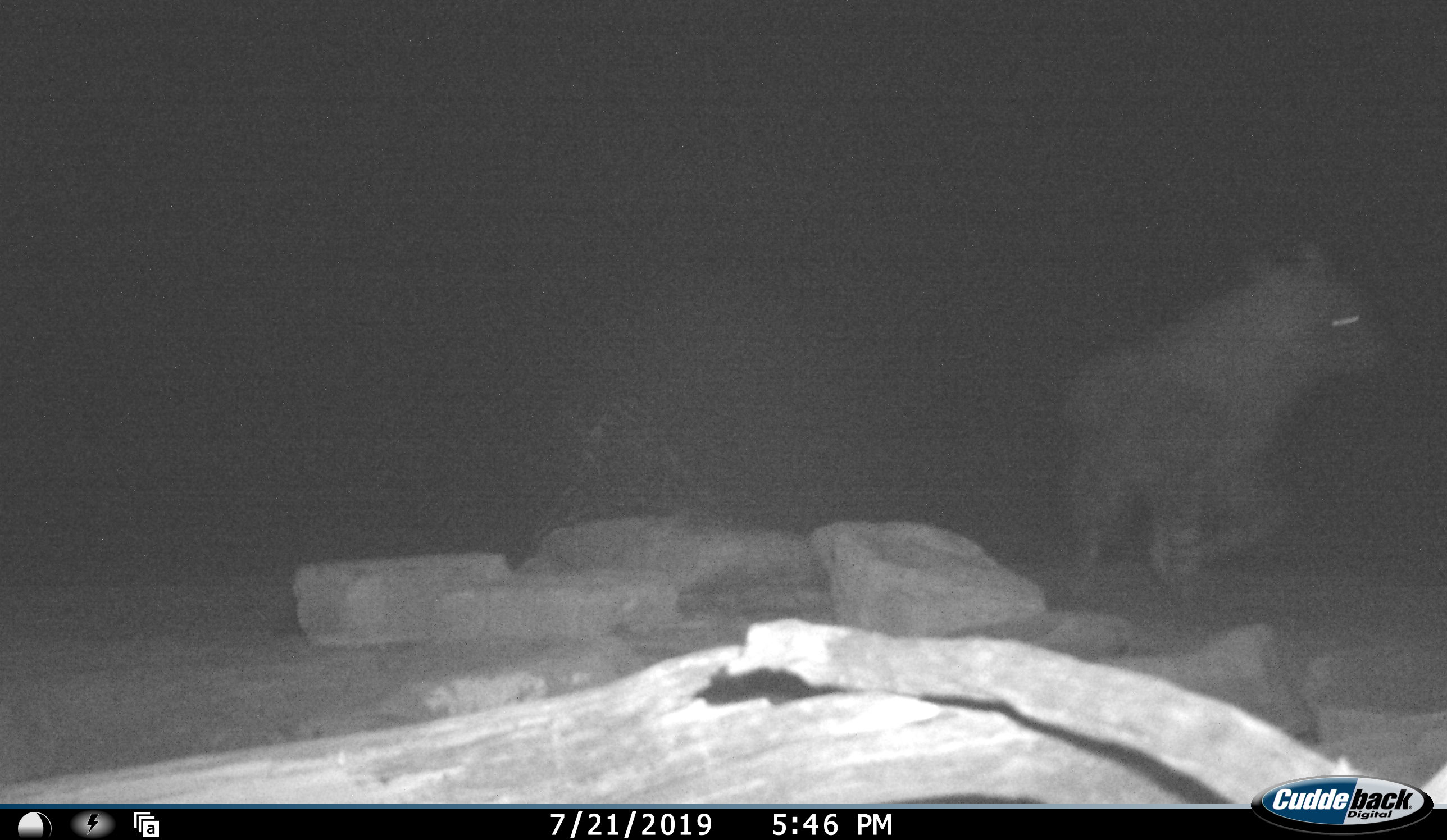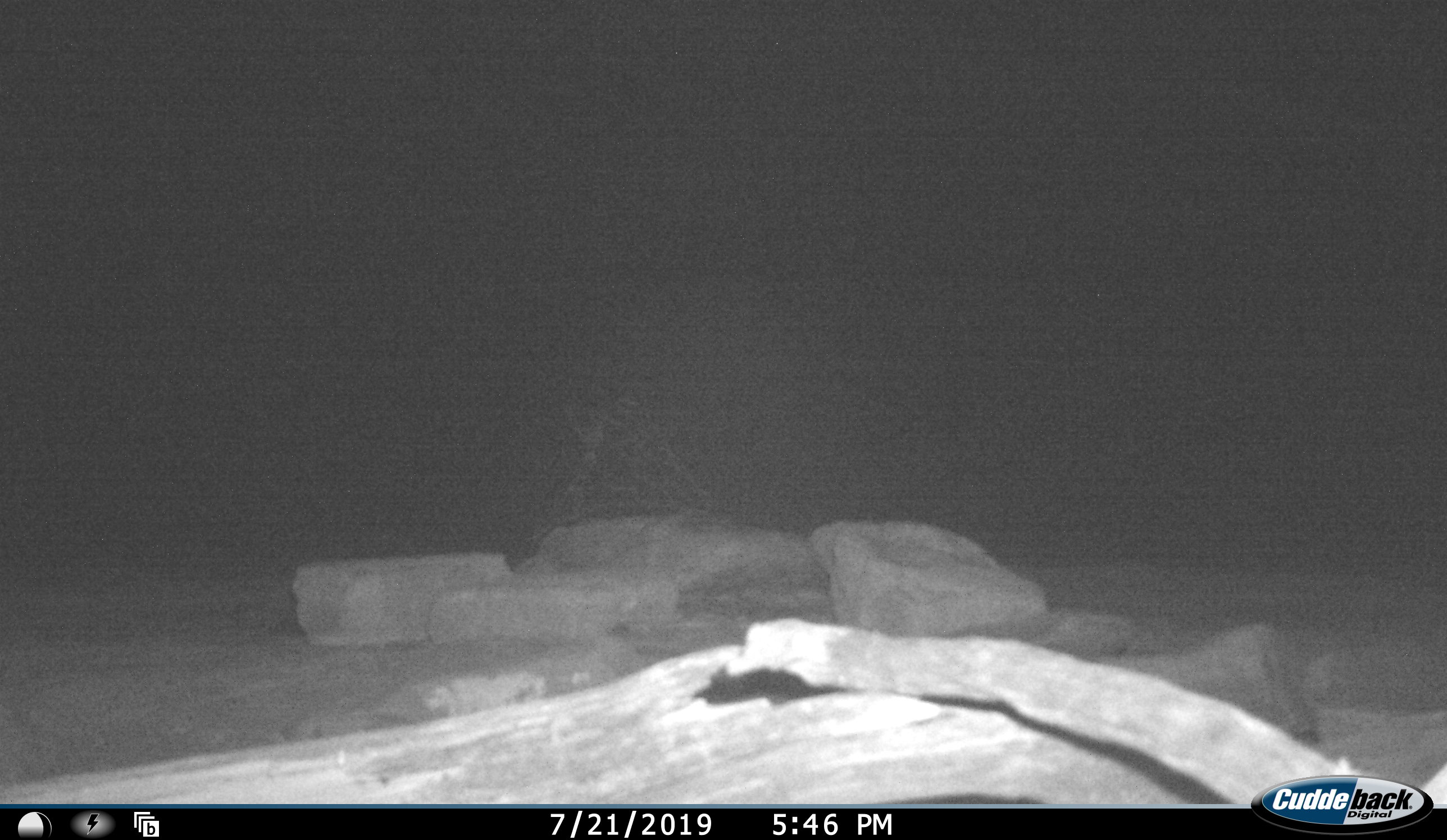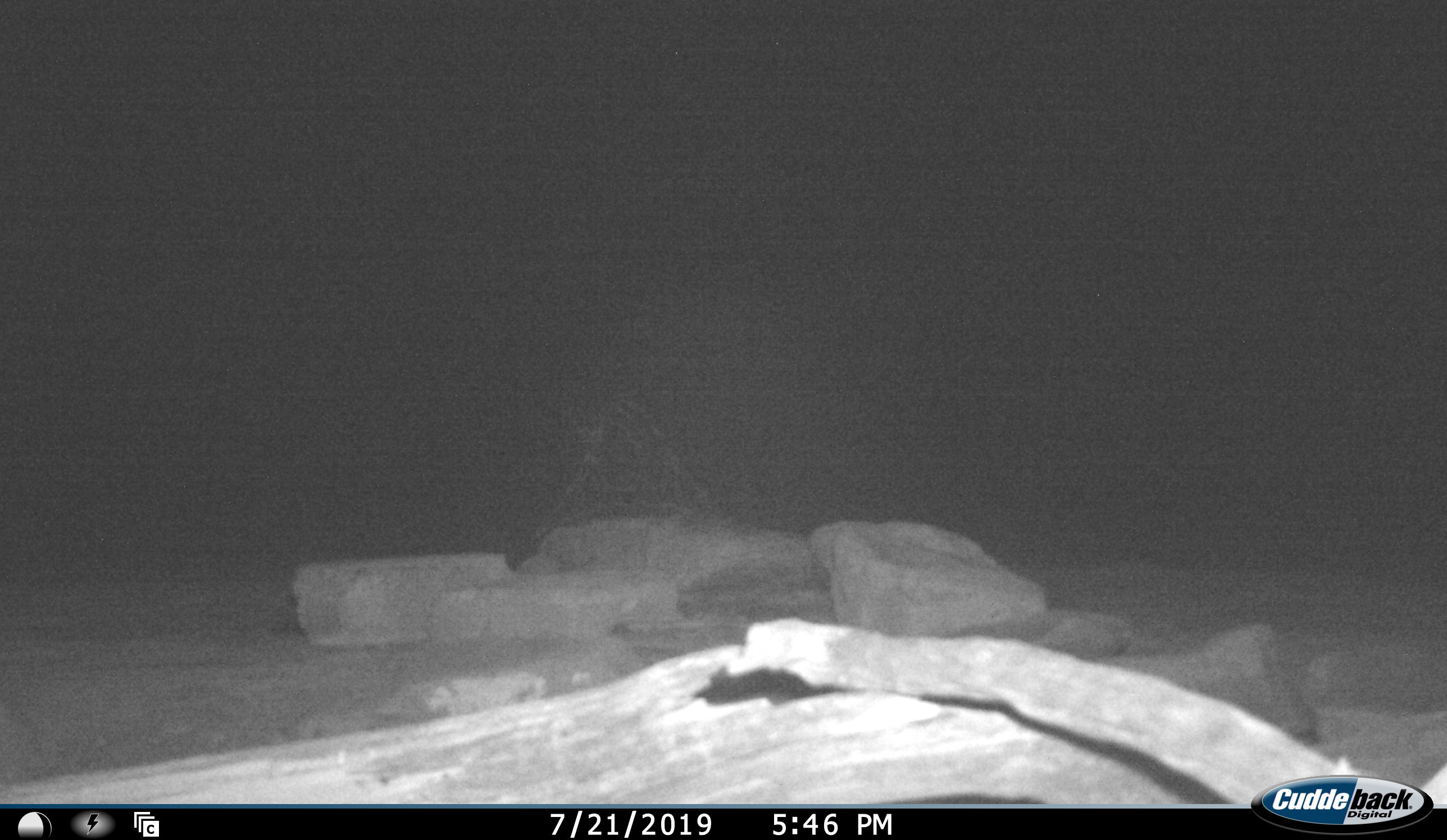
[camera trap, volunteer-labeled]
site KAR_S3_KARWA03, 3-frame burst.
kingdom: Animalia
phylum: Chordata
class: Mammalia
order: Carnivora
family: Hyaenidae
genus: Parahyaena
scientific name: Parahyaena brunnea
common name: brown hyena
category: hyenabrown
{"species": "hyenabrown (brown hyena) (Parahyaena brunnea)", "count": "1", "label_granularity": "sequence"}